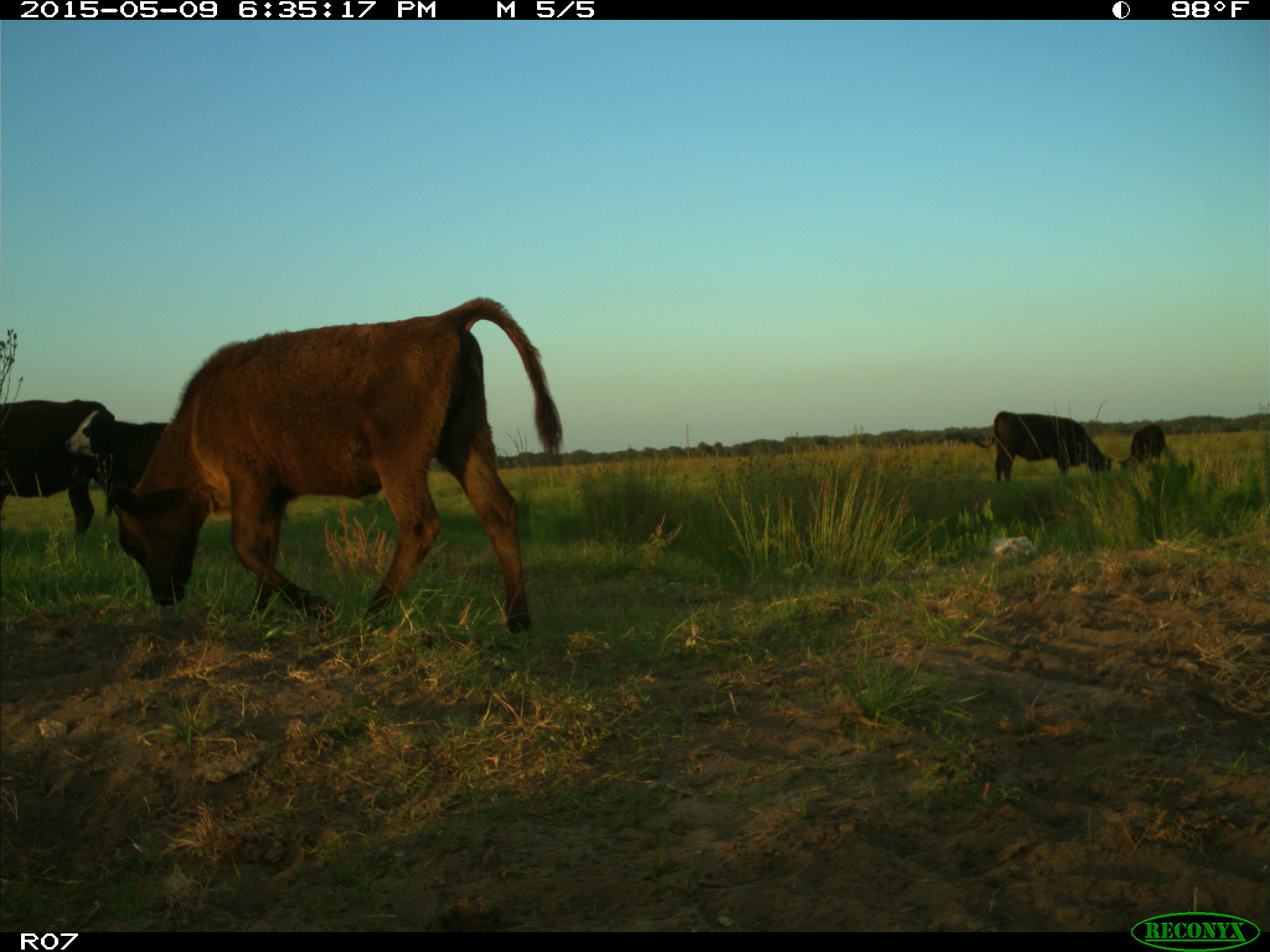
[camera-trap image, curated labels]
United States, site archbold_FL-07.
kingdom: Animalia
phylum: Chordata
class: Mammalia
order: Artiodactyla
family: Bovidae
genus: Bos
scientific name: Bos taurus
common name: domestic cow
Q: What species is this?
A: Bos taurus (domestic cow).